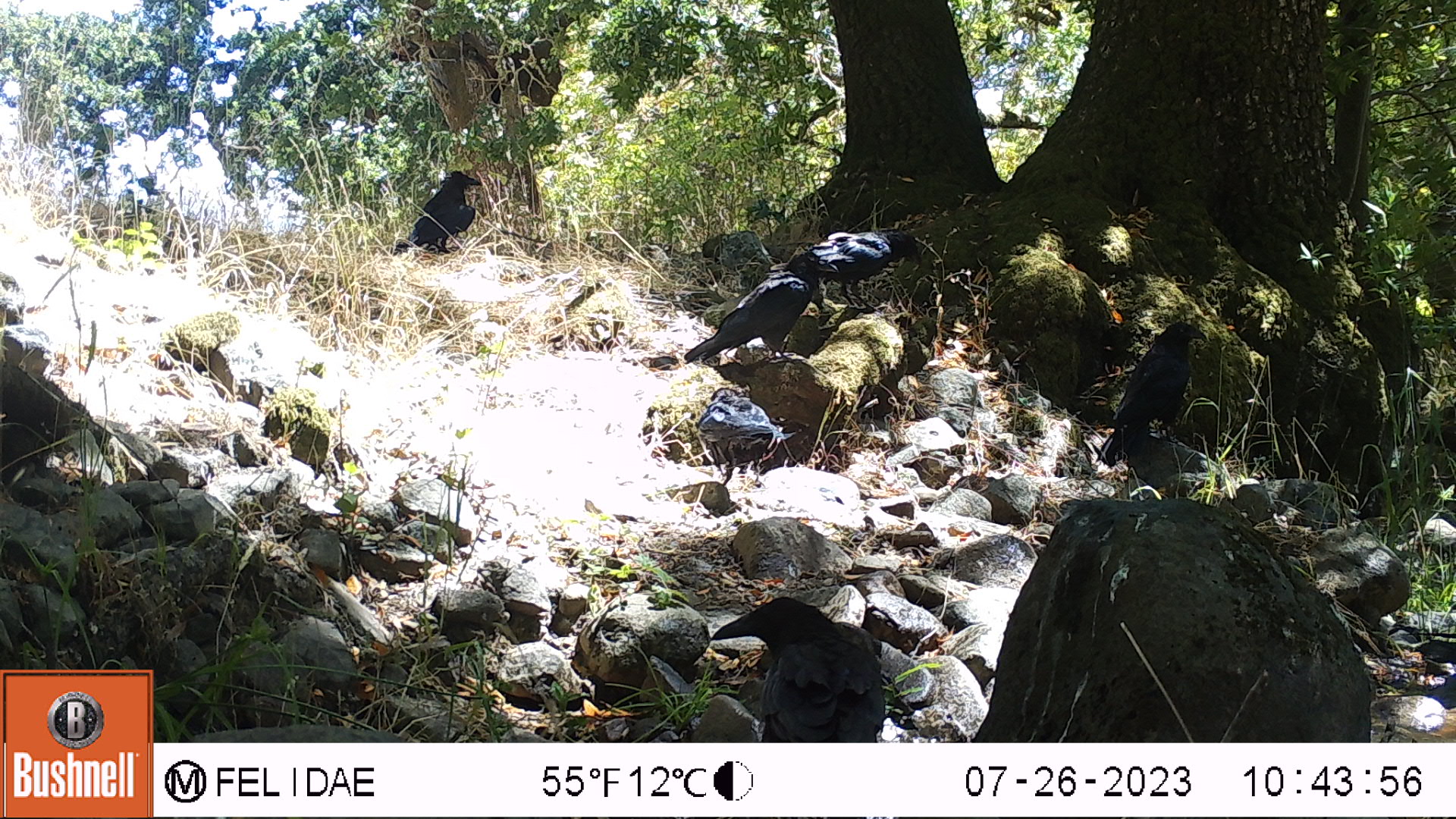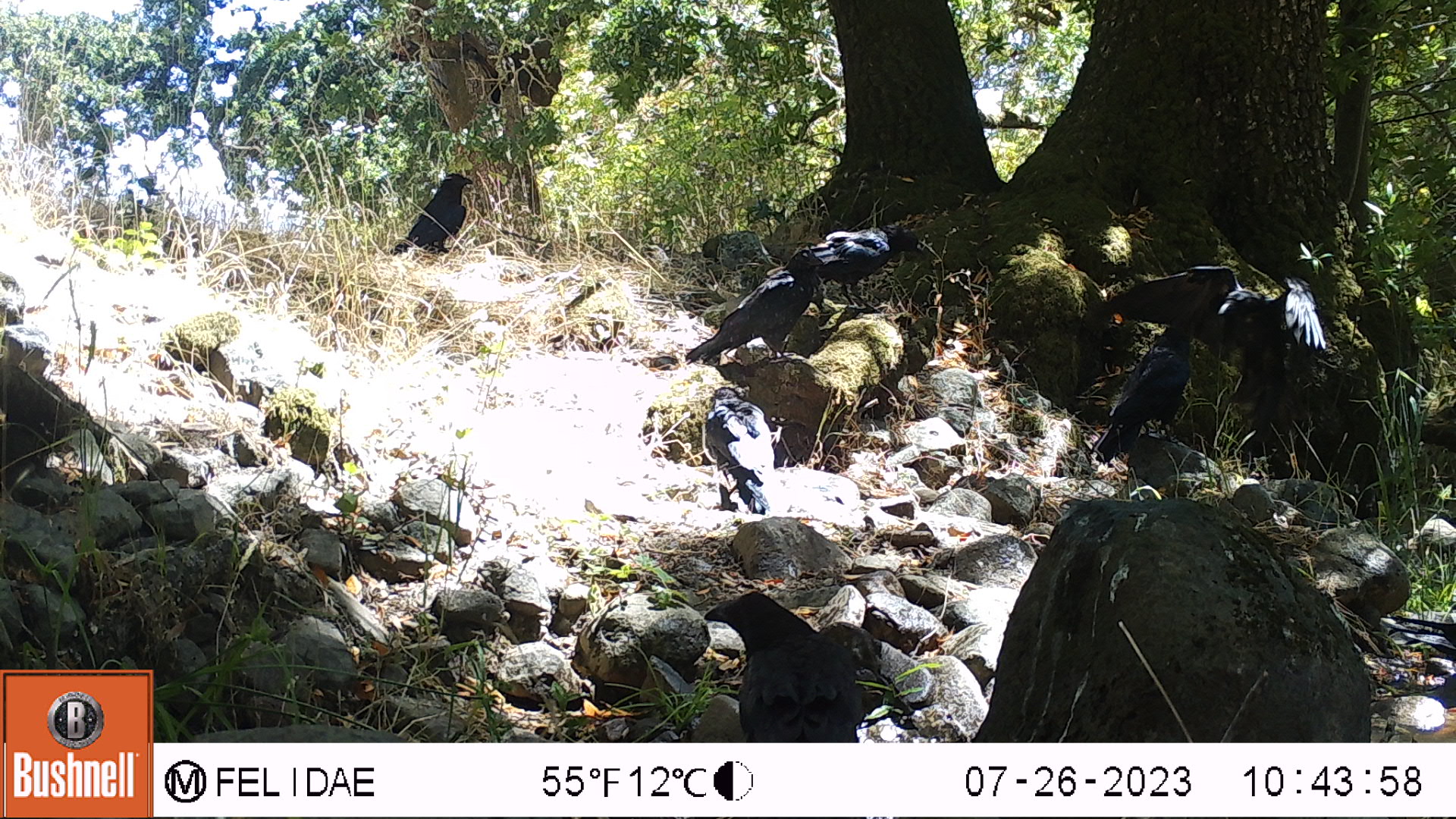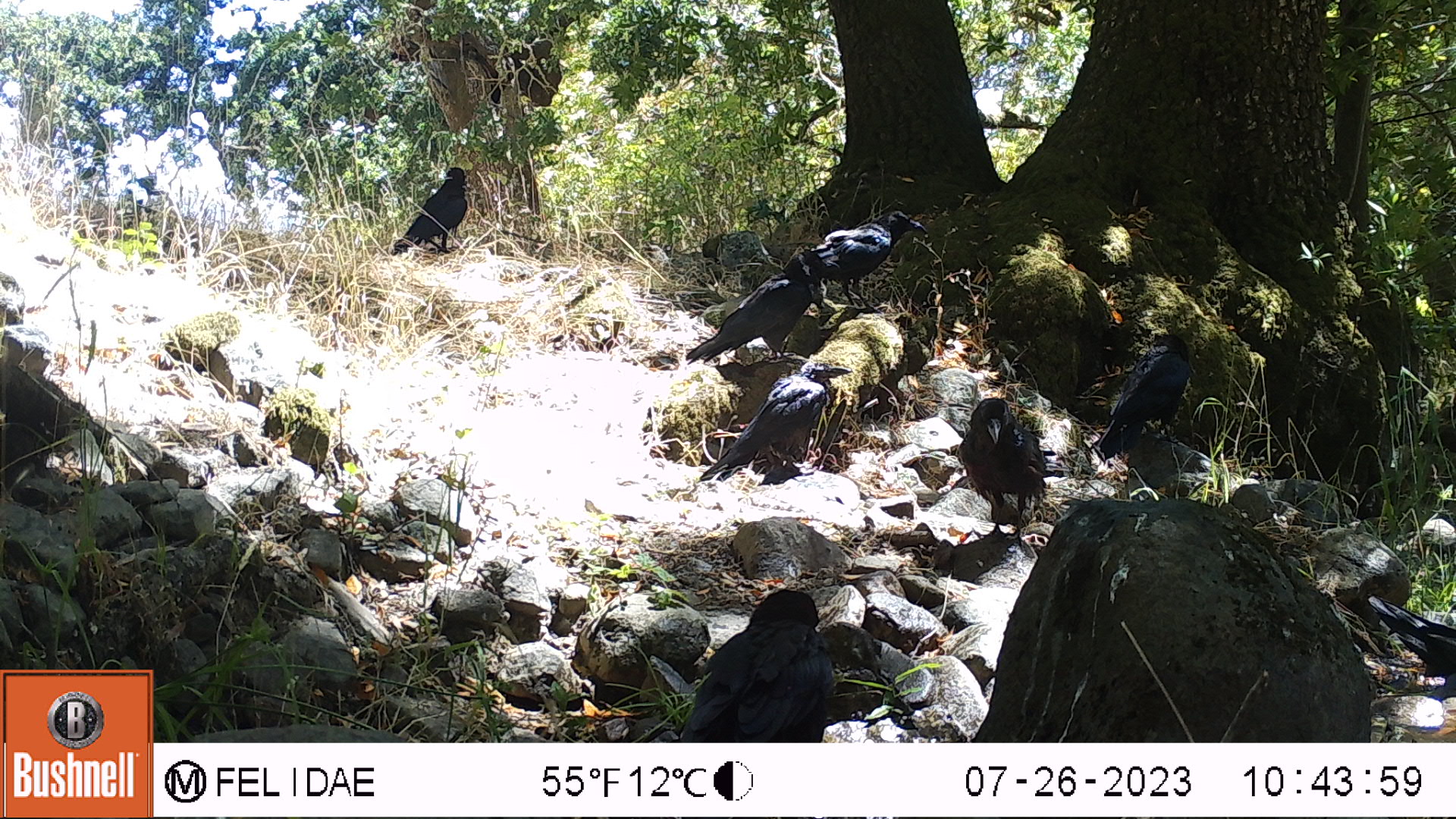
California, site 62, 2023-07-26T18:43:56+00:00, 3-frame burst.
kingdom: Animalia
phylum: Chordata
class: Aves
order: Passeriformes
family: Corvidae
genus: Corvus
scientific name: Corvus brachyrhynchos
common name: american crow